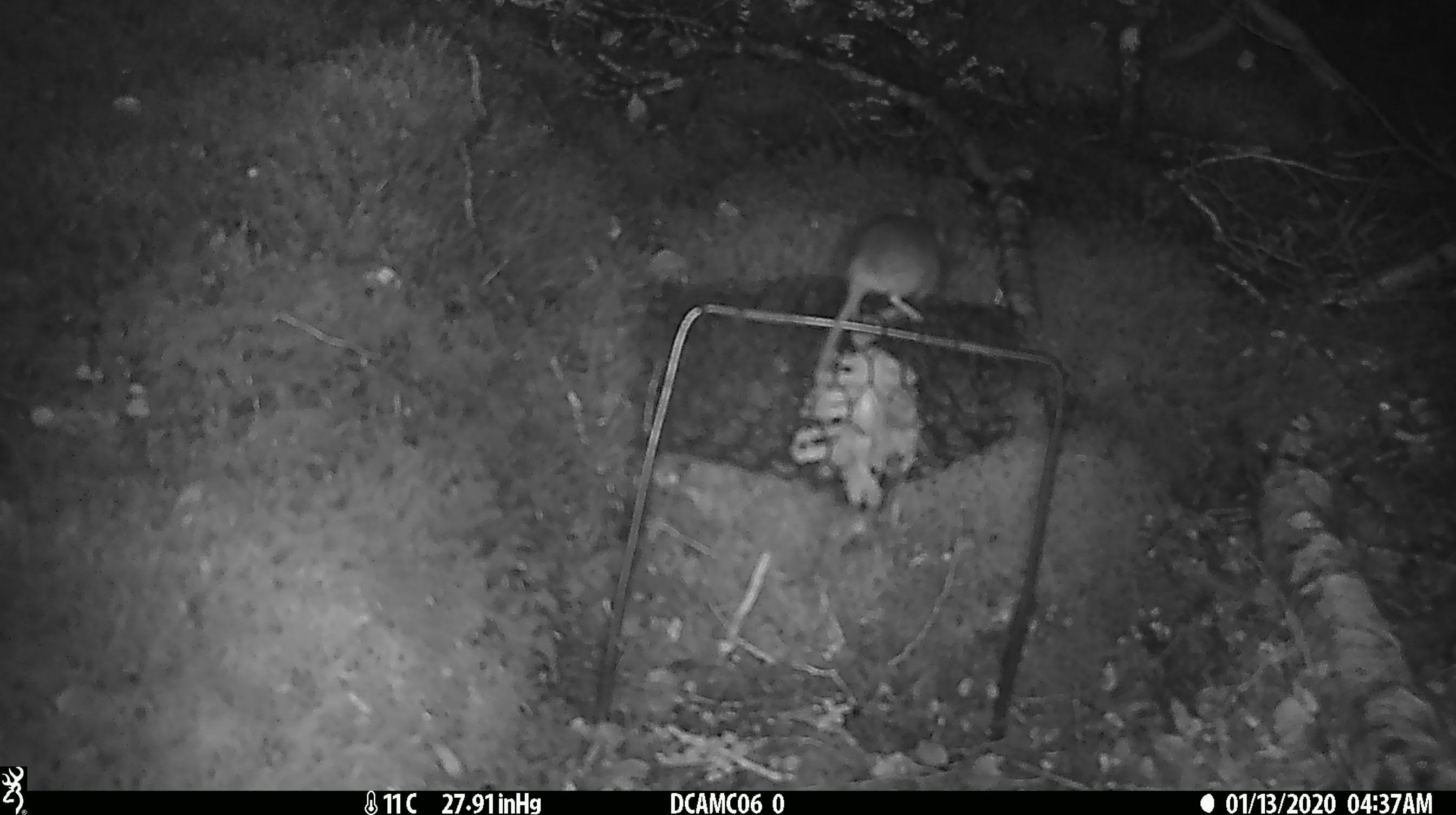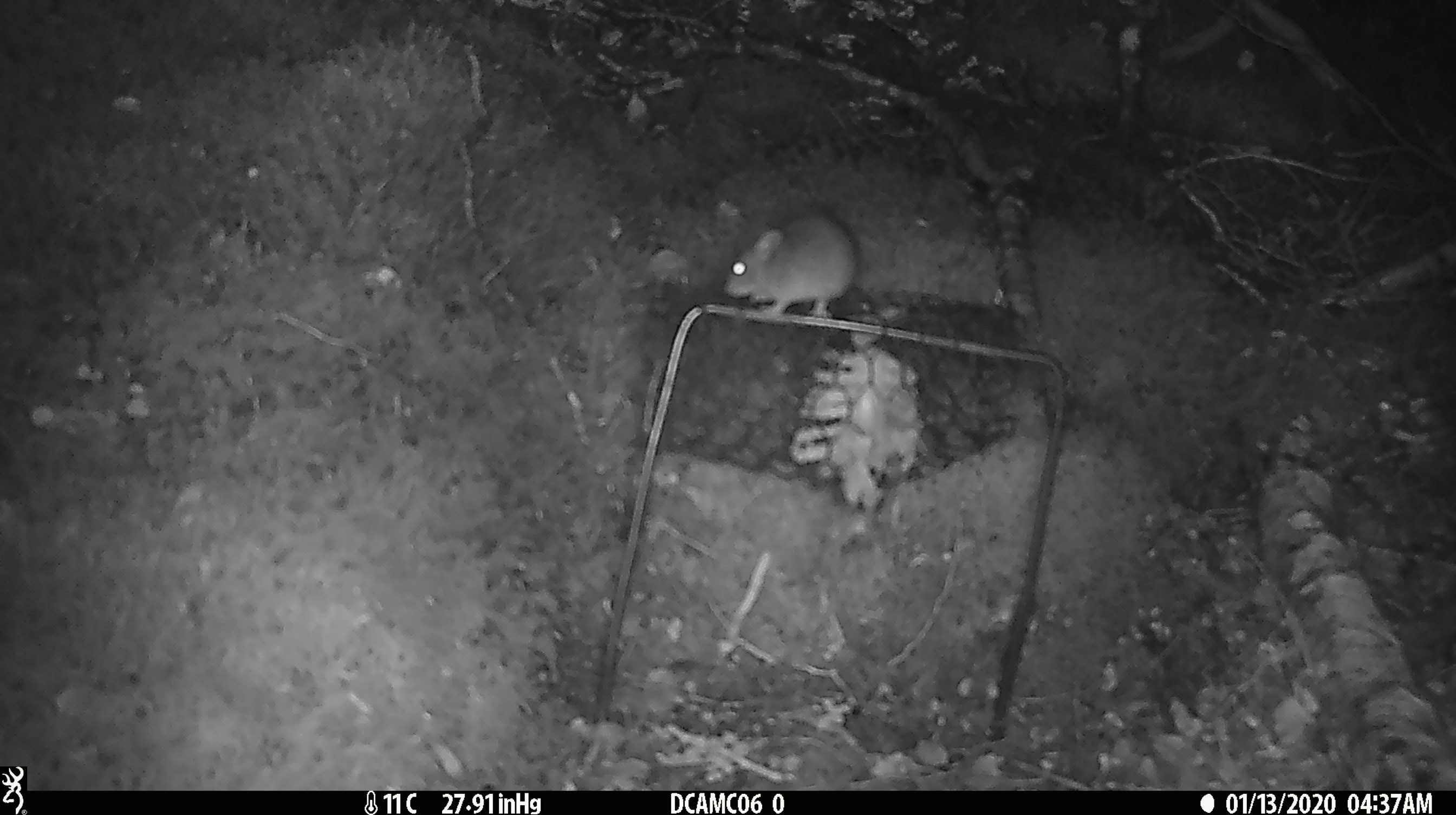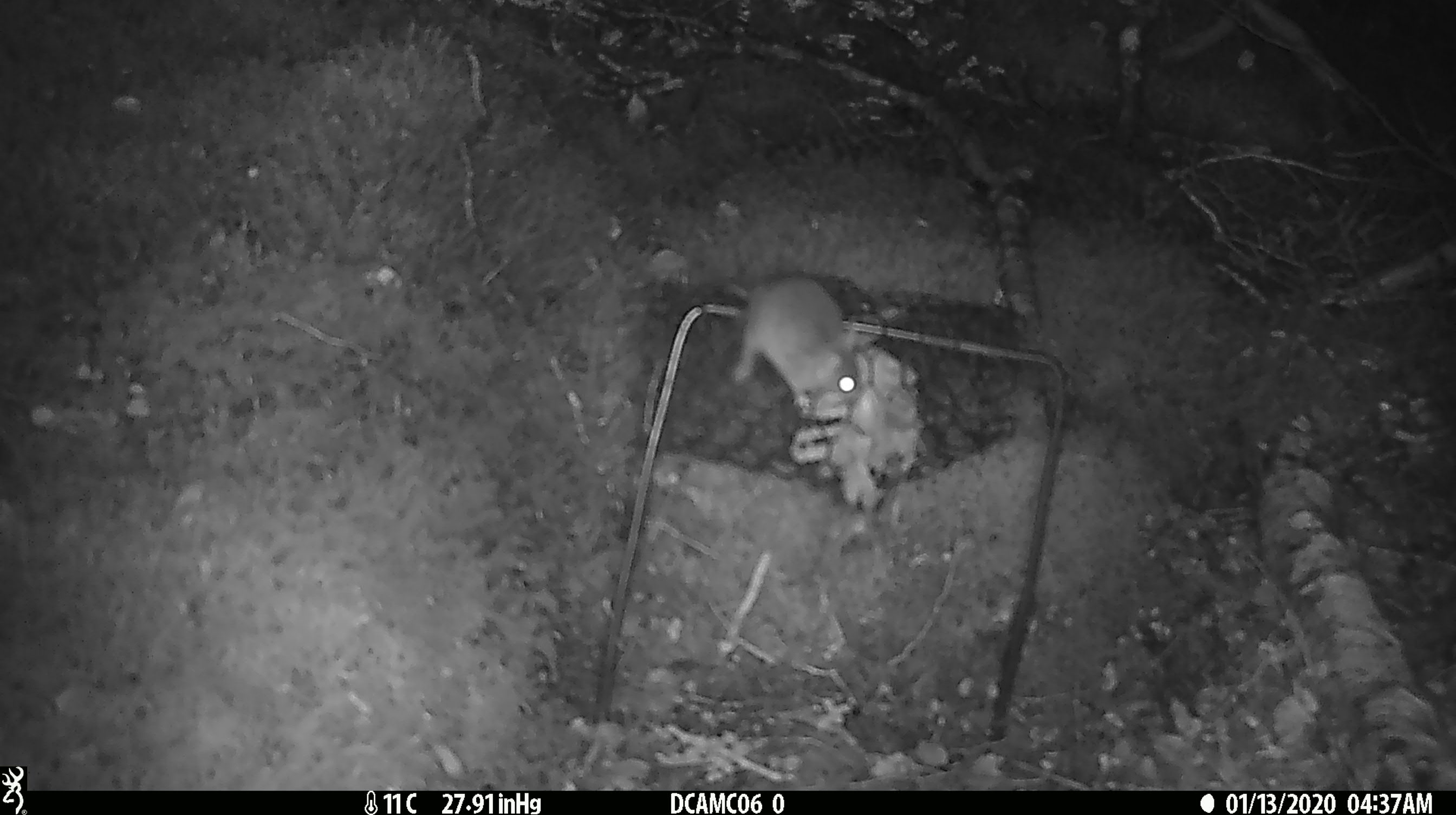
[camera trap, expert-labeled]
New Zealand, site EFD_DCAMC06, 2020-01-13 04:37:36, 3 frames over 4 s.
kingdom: Animalia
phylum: Chordata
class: Mammalia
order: Rodentia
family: Muridae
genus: Mus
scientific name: Mus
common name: mouse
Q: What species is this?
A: Mouse (Mus).